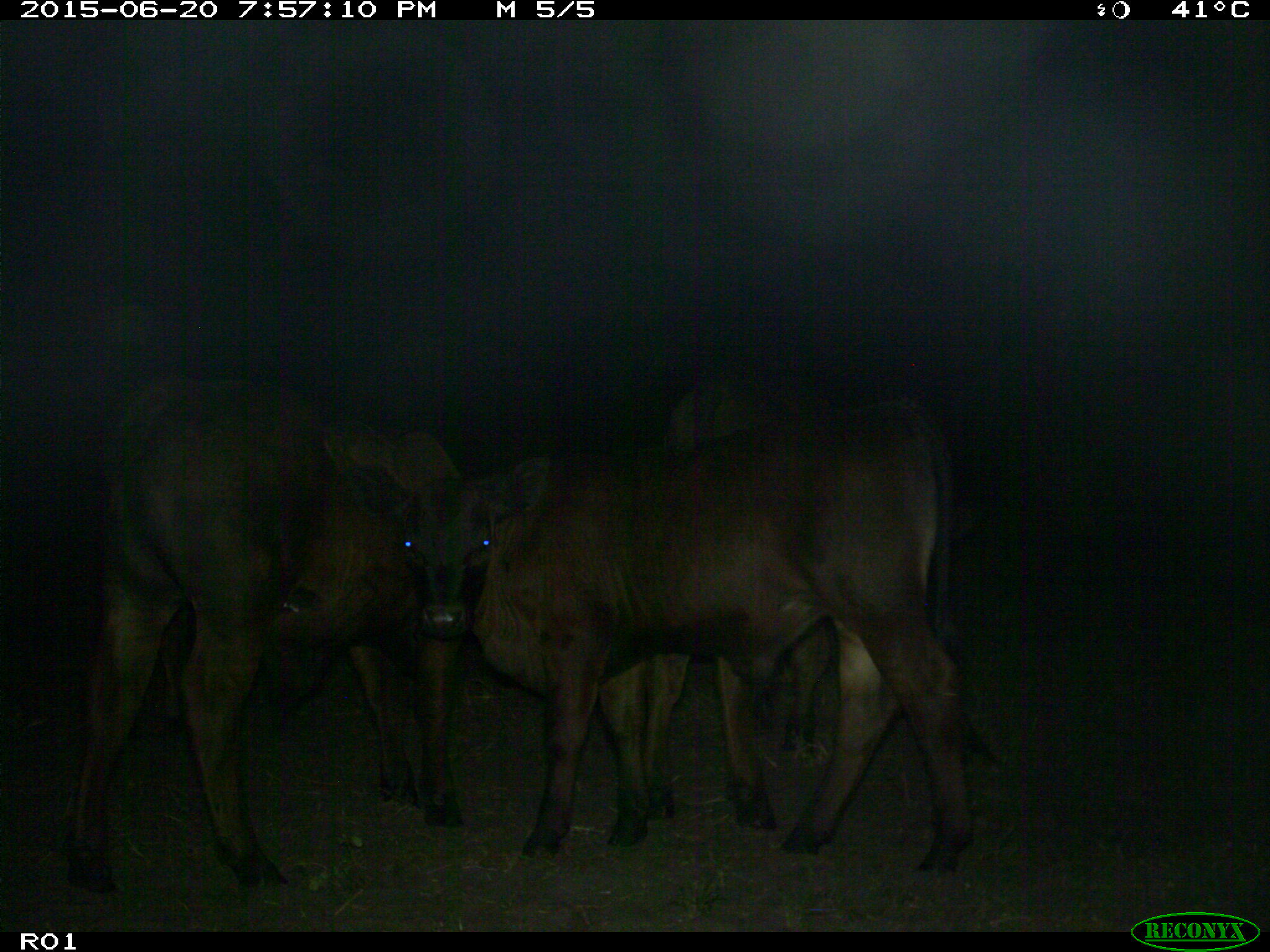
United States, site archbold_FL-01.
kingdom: Animalia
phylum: Chordata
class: Mammalia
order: Artiodactyla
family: Bovidae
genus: Bos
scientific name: Bos taurus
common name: domestic cow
Bos taurus (domestic cow).